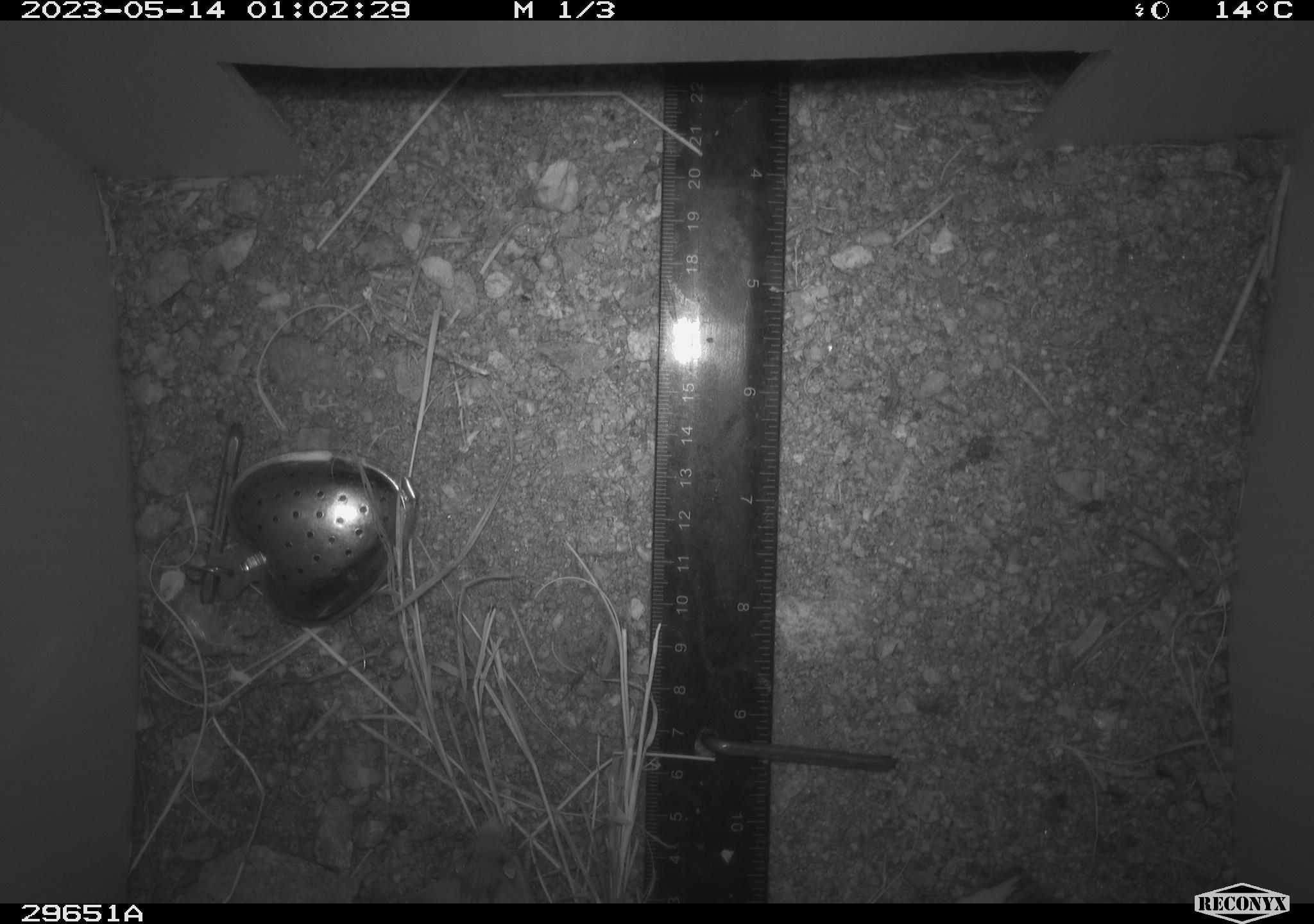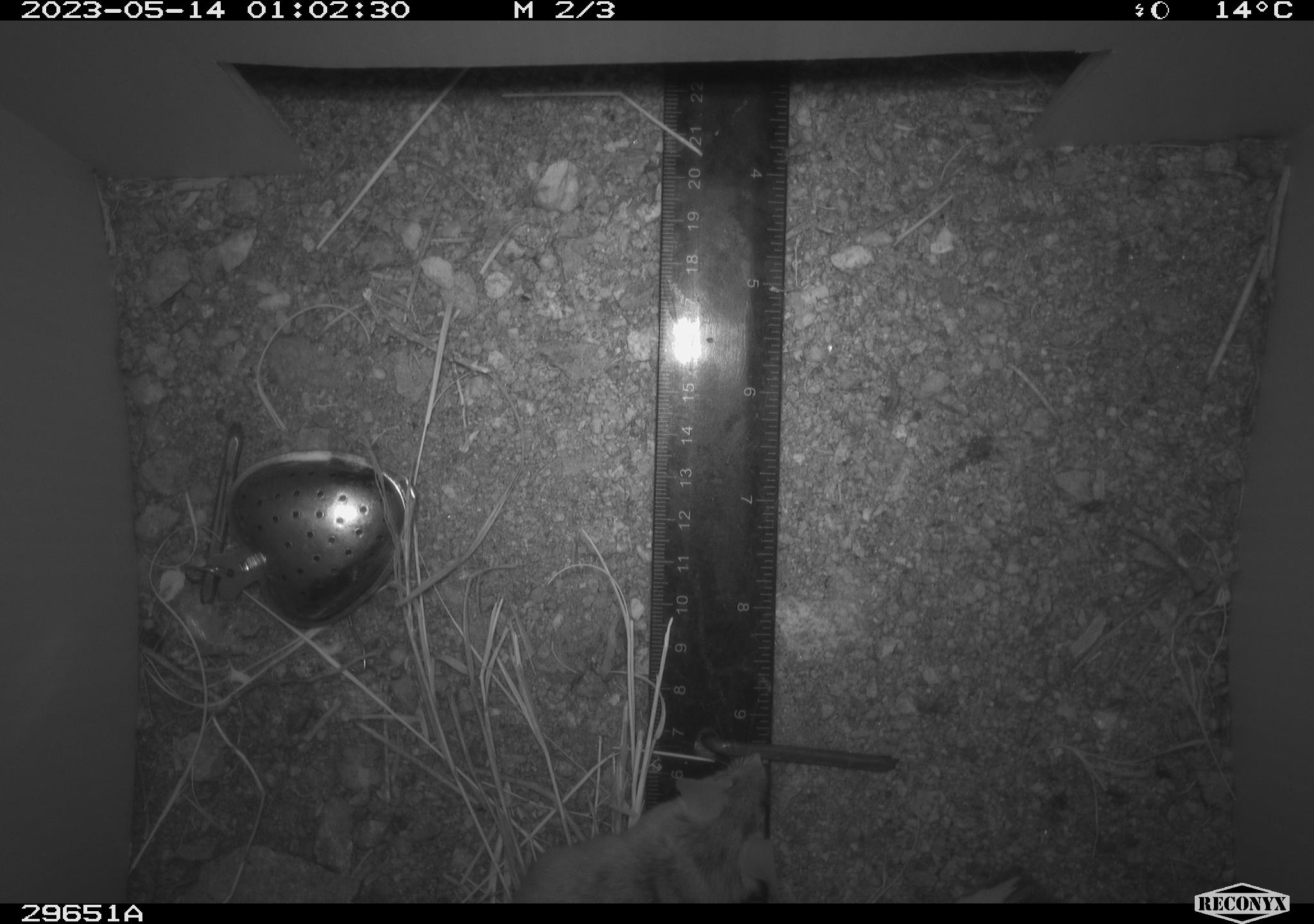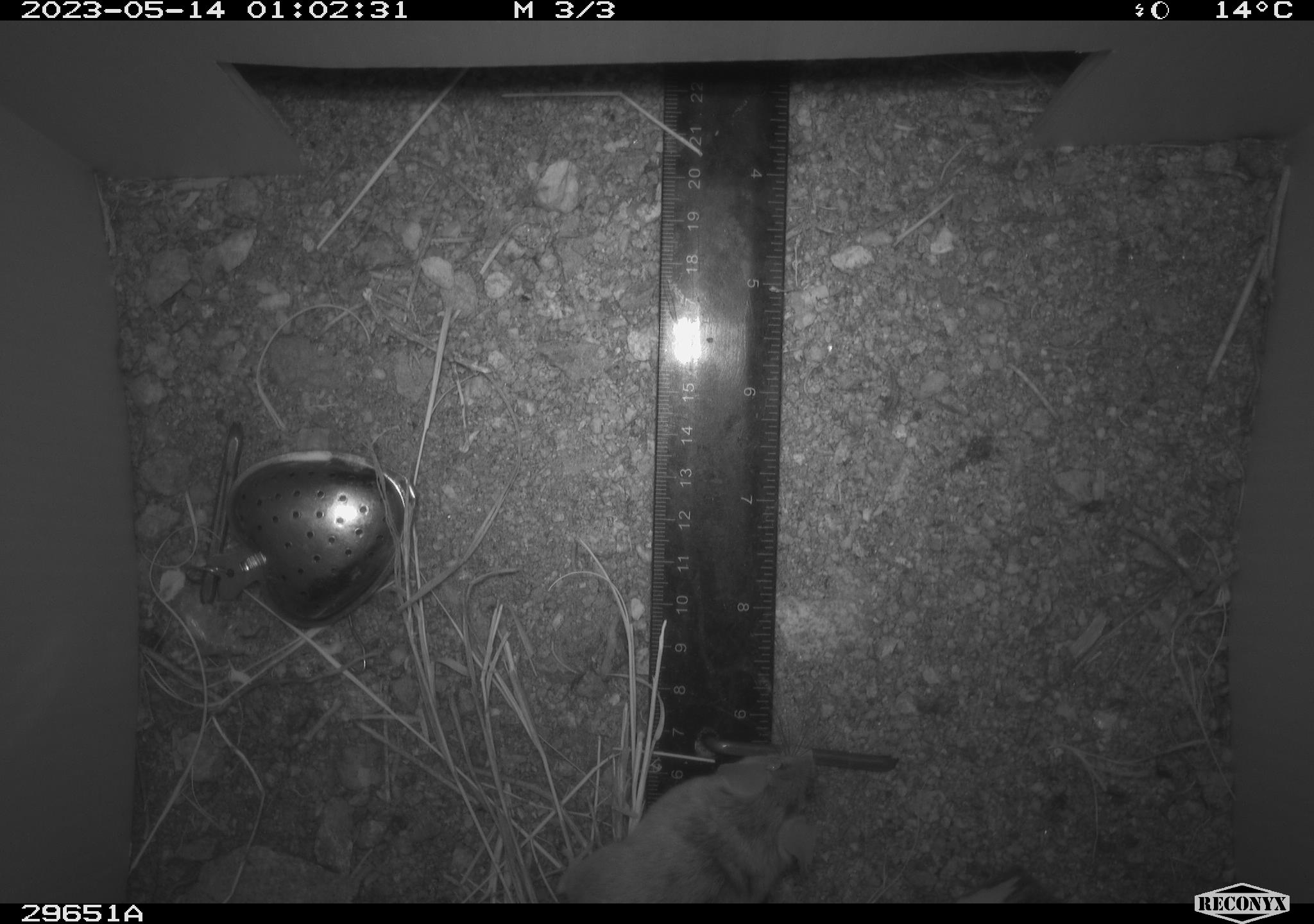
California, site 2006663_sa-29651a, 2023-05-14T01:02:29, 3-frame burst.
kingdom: Animalia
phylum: Chordata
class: Mammalia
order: Rodentia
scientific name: Rodentia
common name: rodent